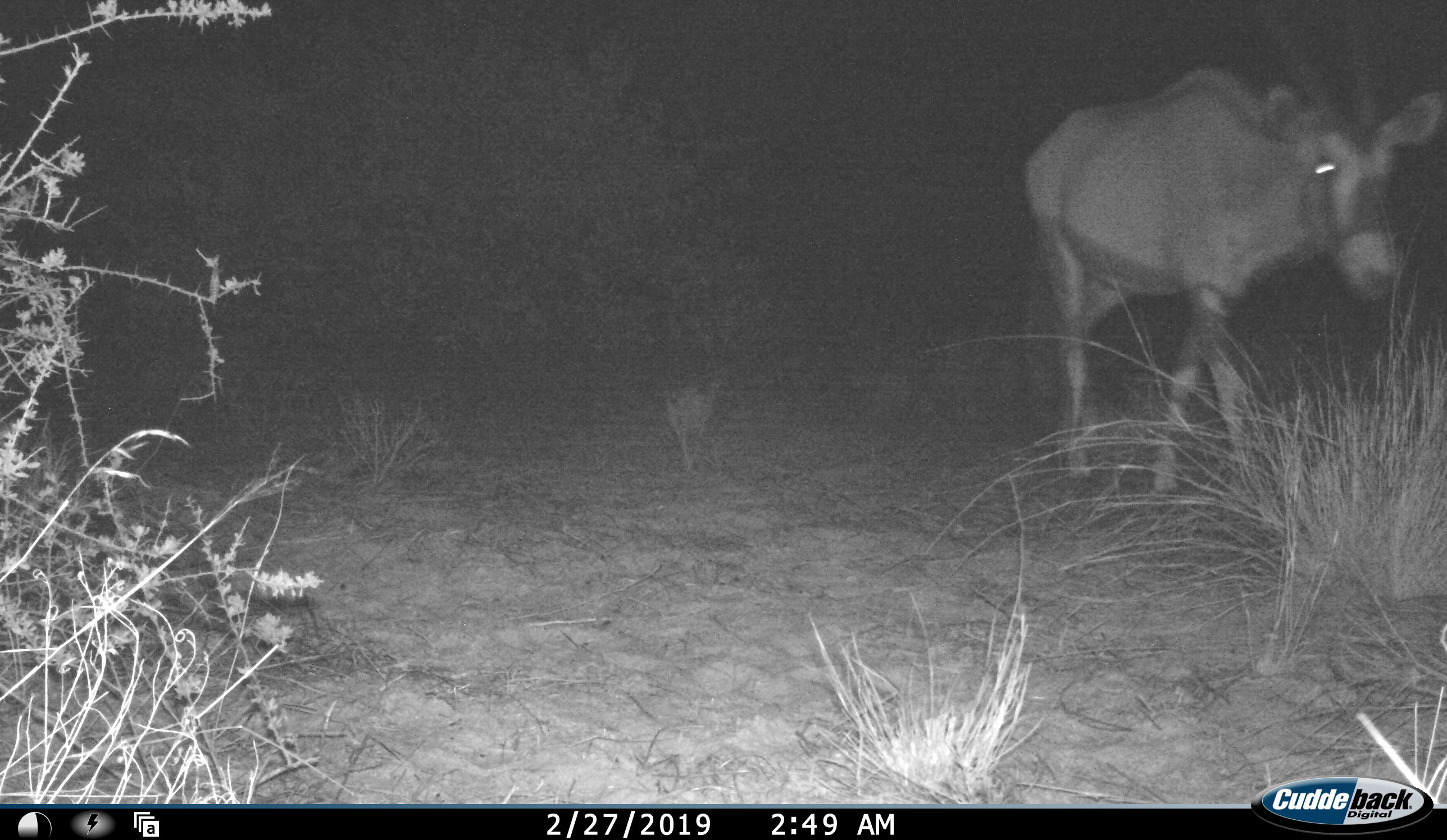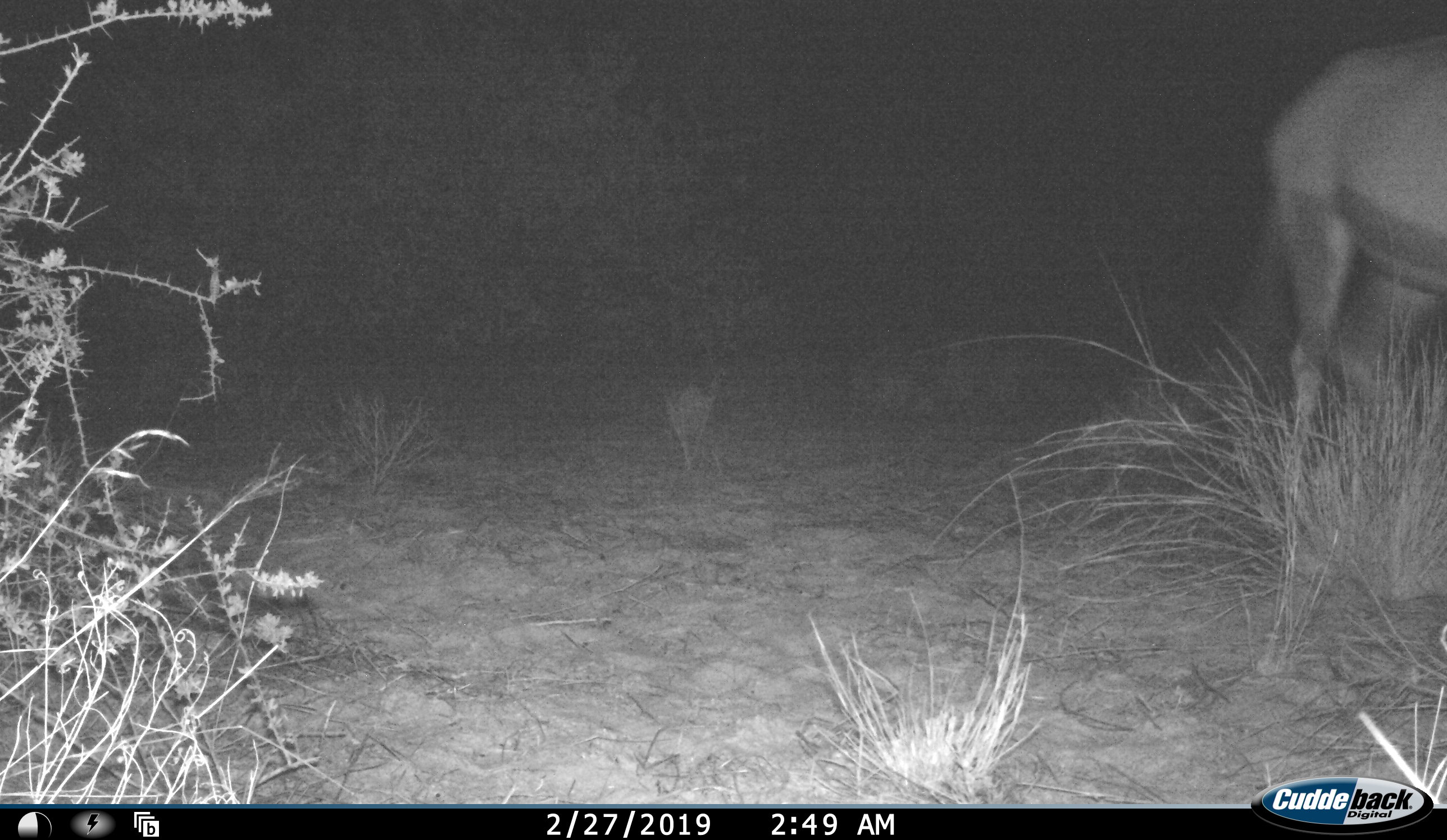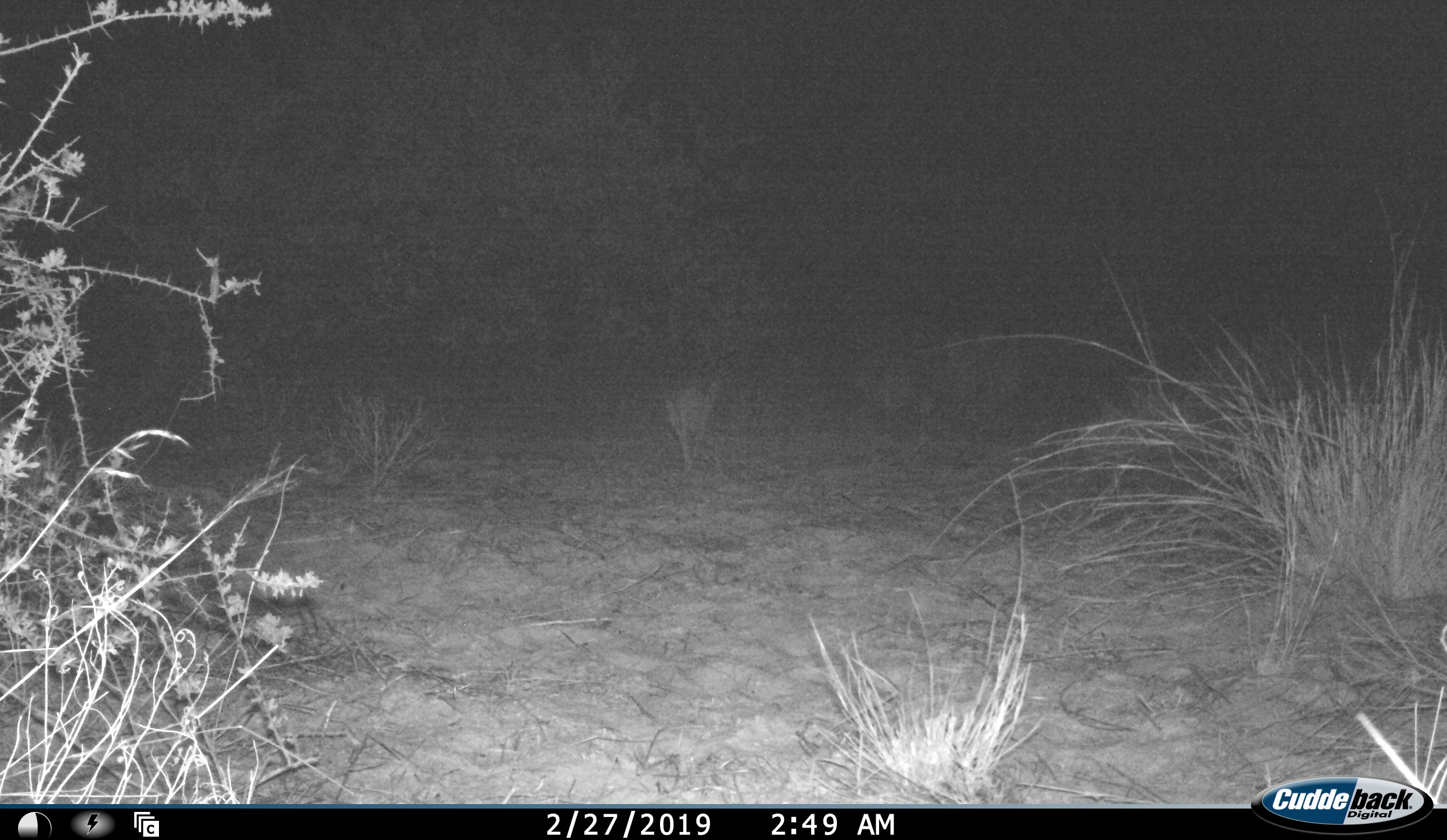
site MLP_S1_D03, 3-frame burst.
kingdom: Animalia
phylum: Chordata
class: Mammalia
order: Artiodactyla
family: Bovidae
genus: Oryx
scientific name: Oryx gazella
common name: gemsbok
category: oryx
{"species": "oryx (gemsbok) (Oryx gazella)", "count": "1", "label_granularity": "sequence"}